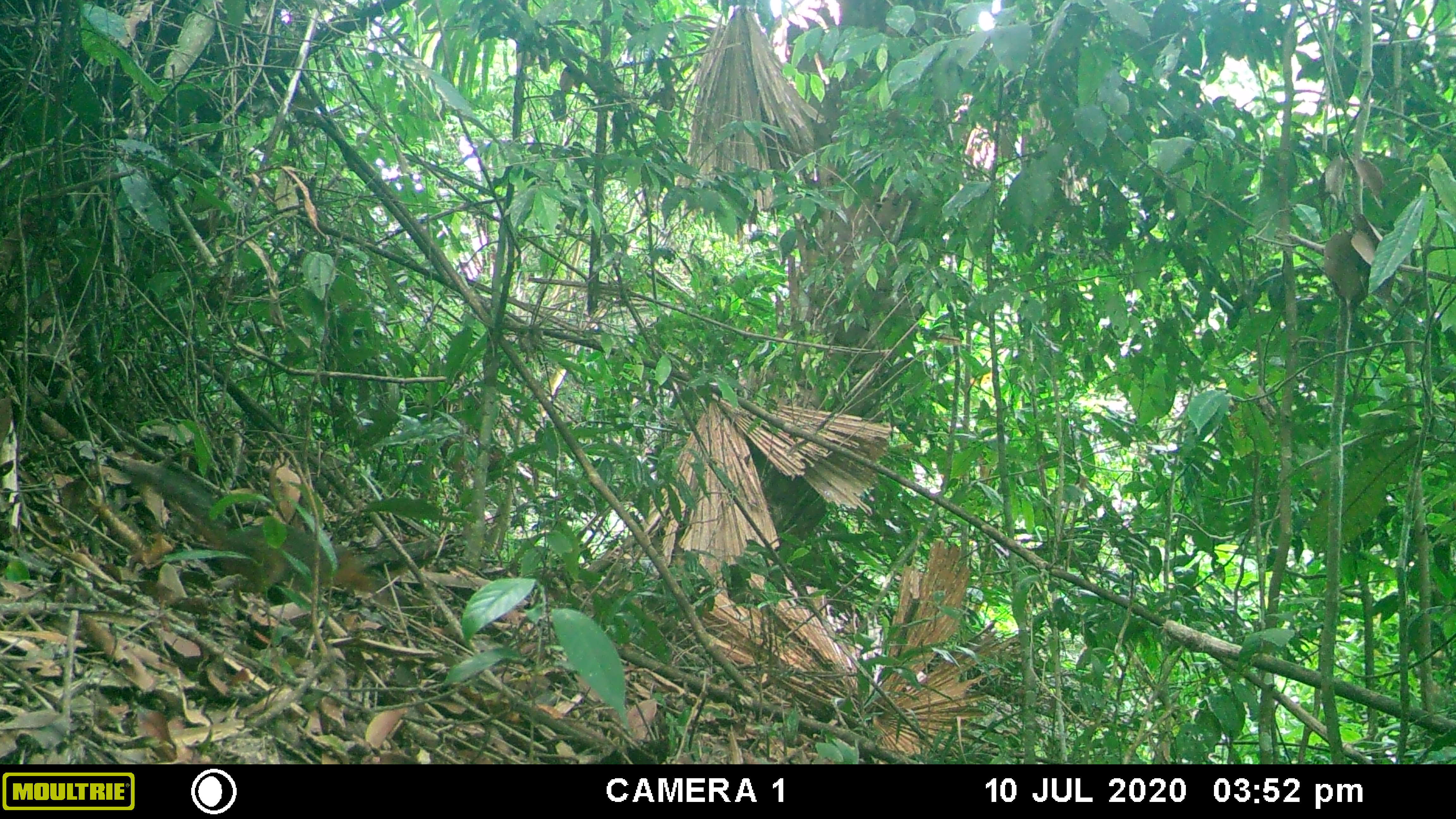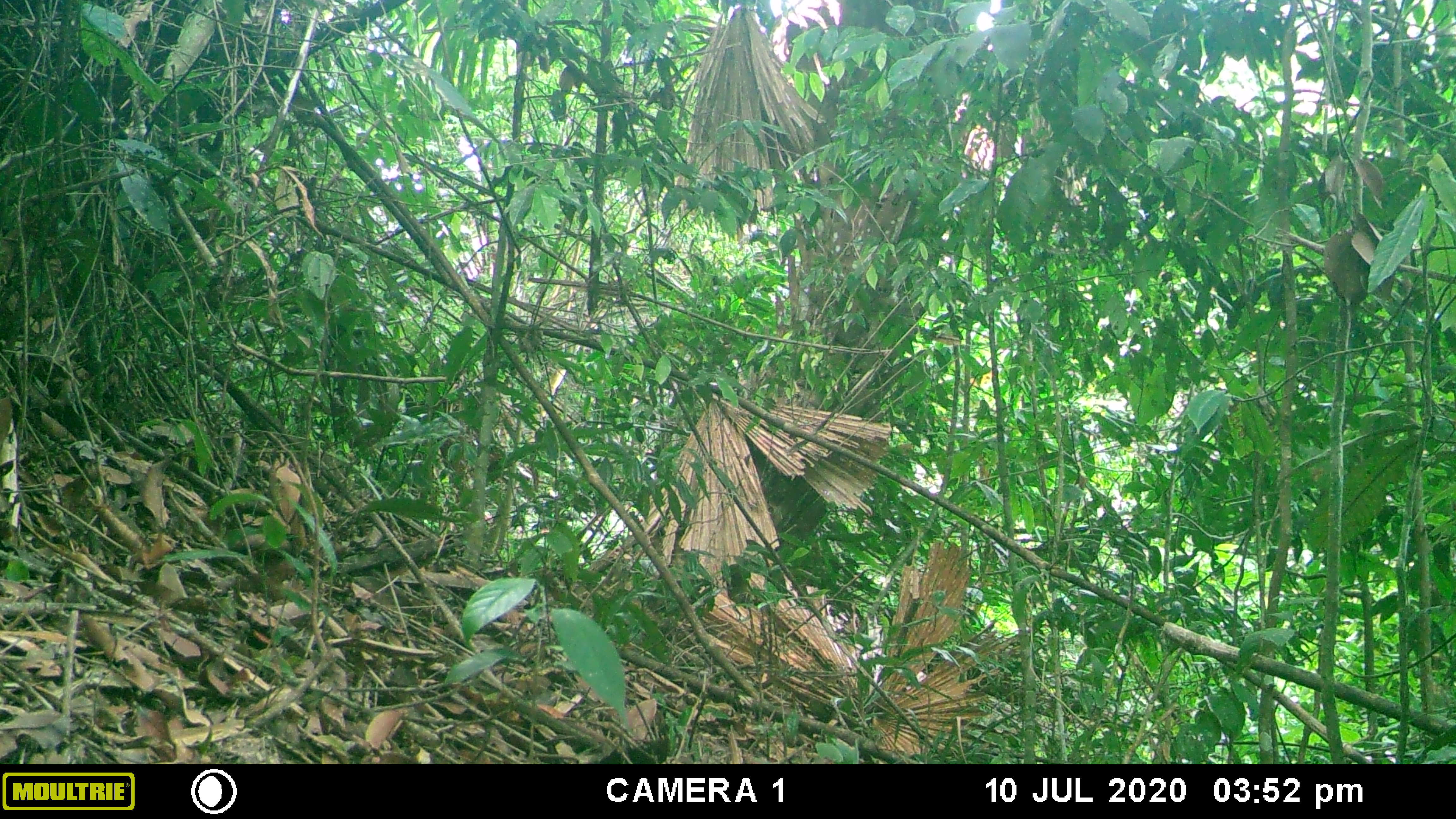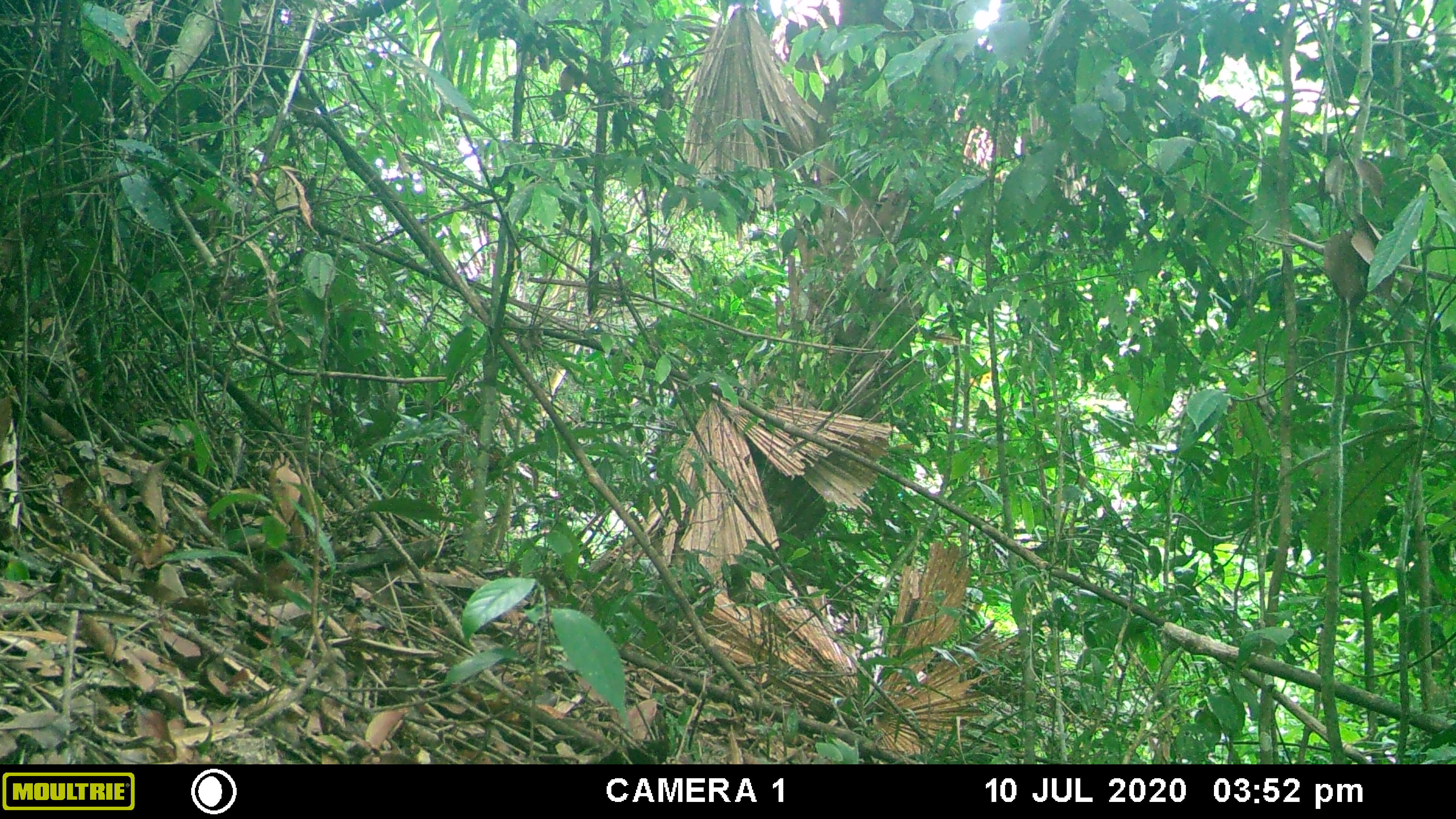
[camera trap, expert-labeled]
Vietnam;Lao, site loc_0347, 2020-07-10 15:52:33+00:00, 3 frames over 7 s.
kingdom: Animalia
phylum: Chordata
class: Mammalia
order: Rodentia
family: Sciuridae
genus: Dremomys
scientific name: Dremomys rufigenis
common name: red-cheeked squirrel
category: red cheeked squirrel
Red cheeked squirrel (red-cheeked squirrel) (Dremomys rufigenis). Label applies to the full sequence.